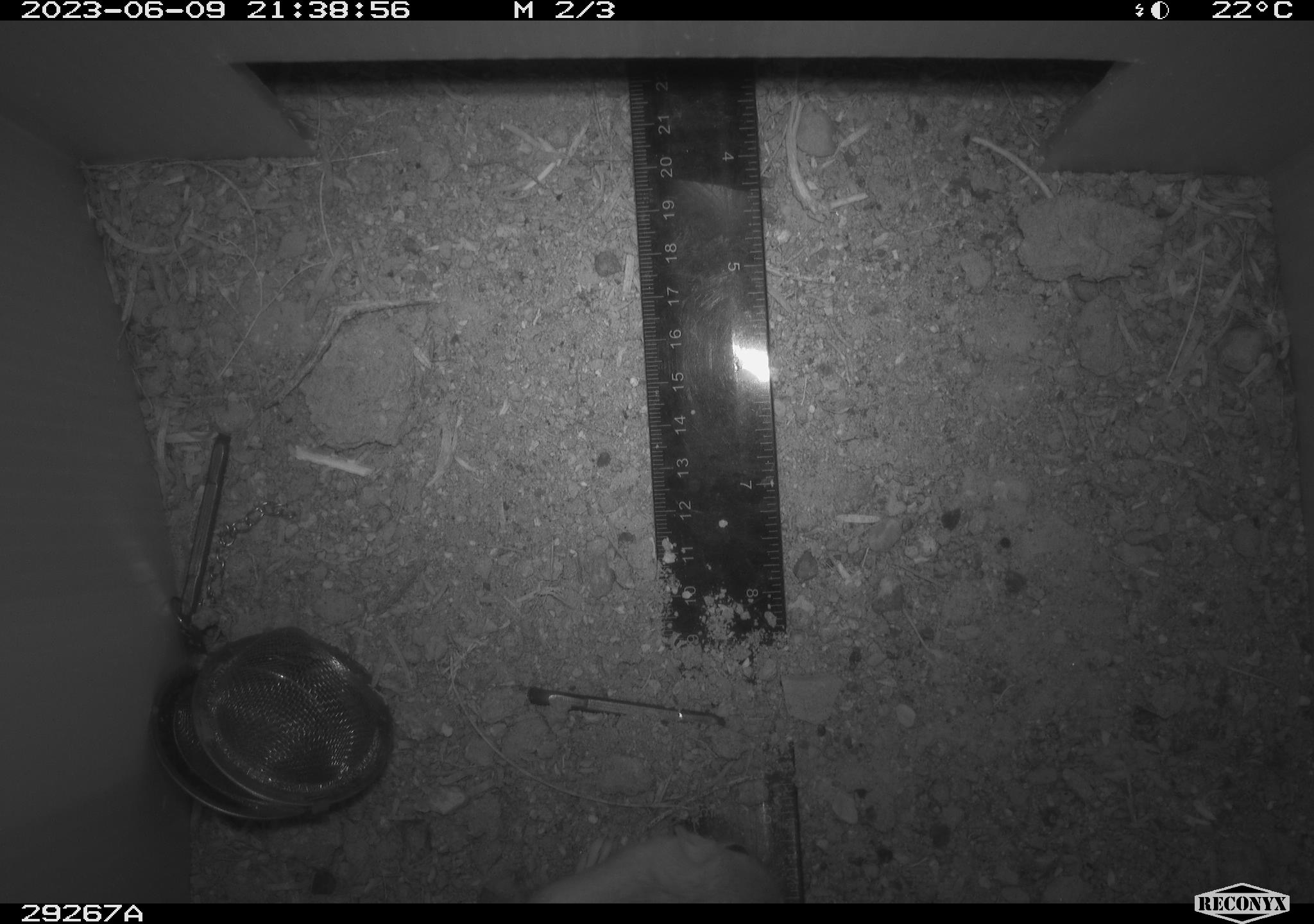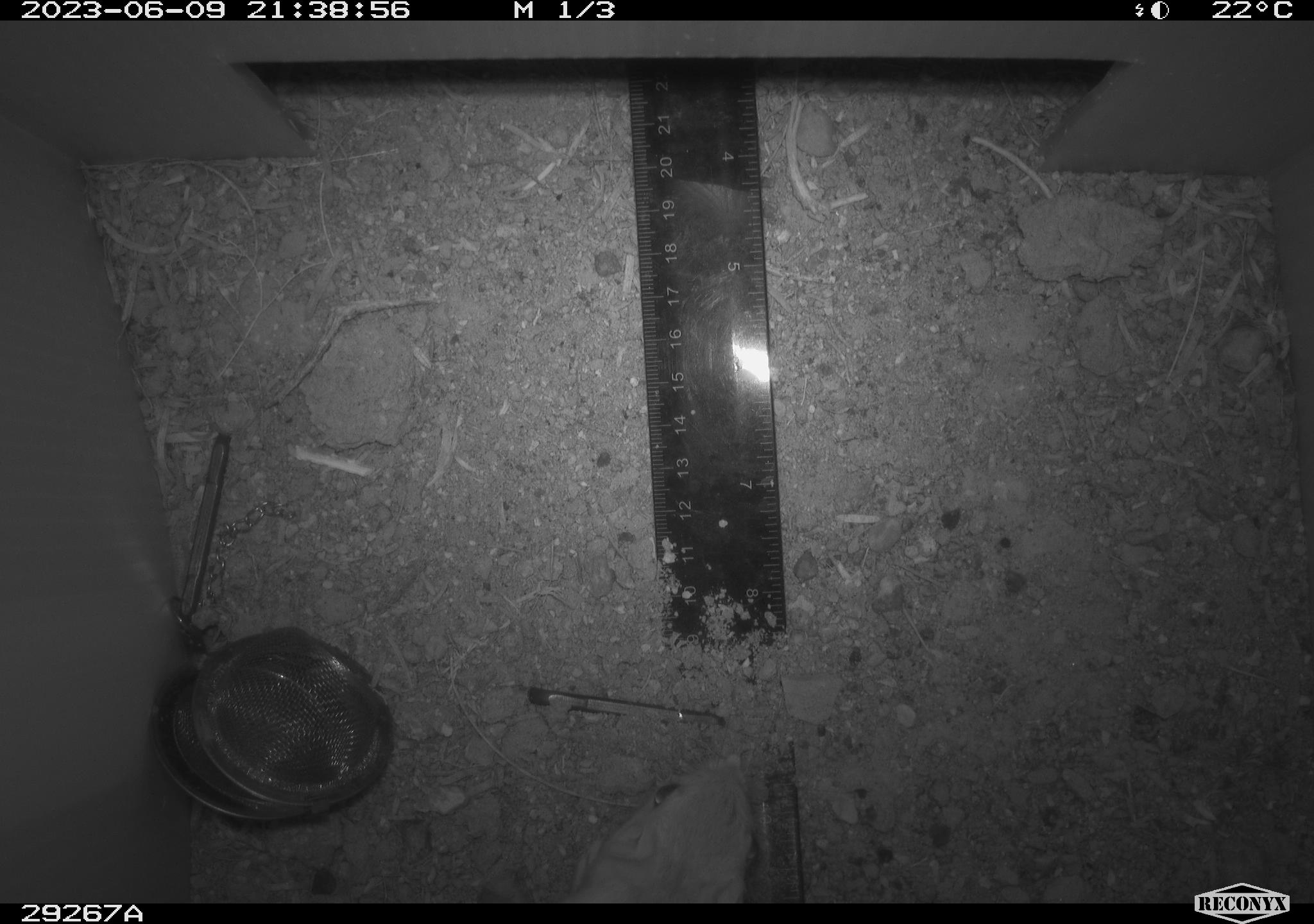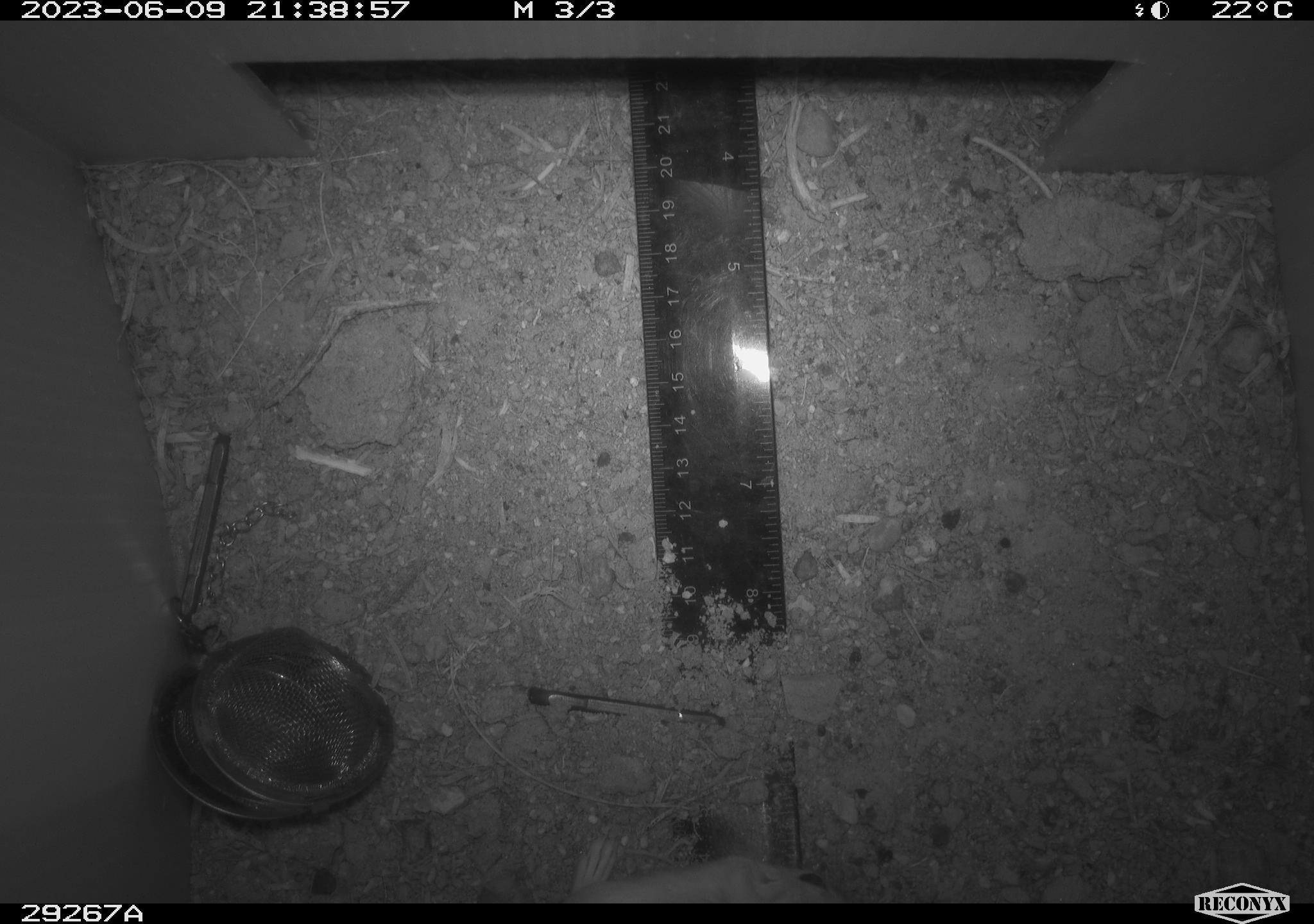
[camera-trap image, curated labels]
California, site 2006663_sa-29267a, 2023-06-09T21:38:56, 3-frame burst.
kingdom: Animalia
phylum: Chordata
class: Mammalia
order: Rodentia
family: Heteromyidae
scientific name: Heteromyidae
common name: kangaroo rats and pocket mice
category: heteromyidae family